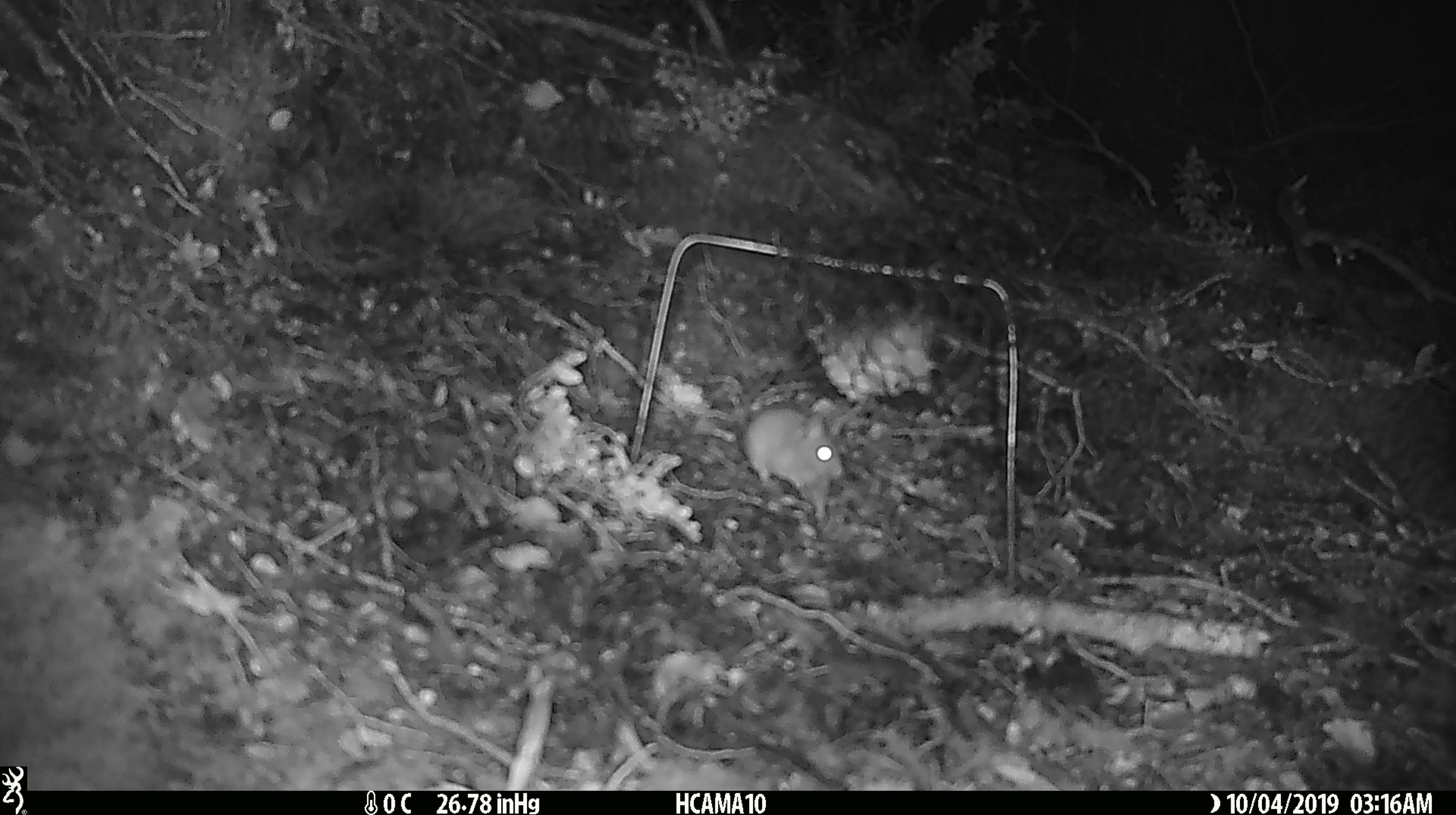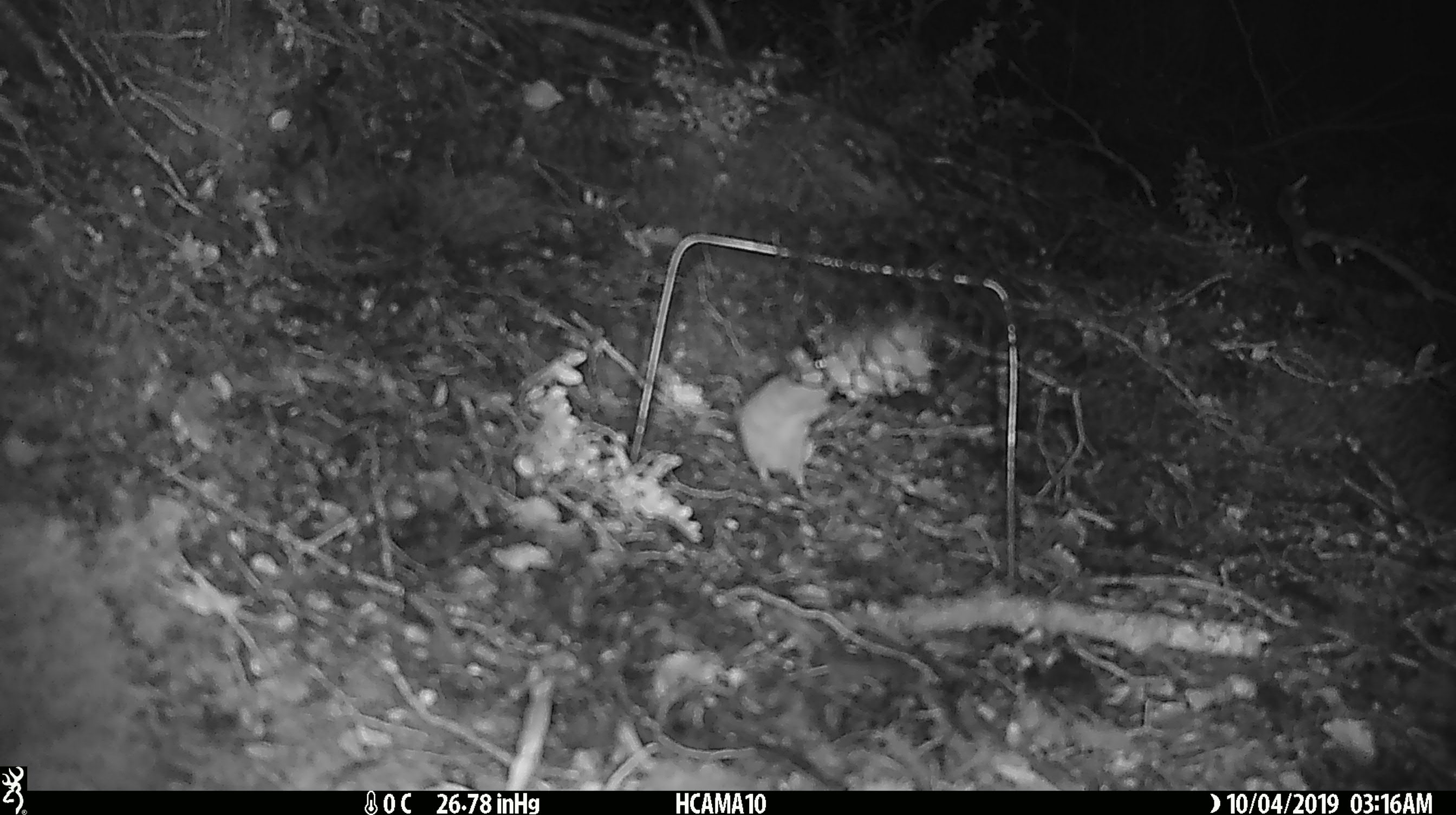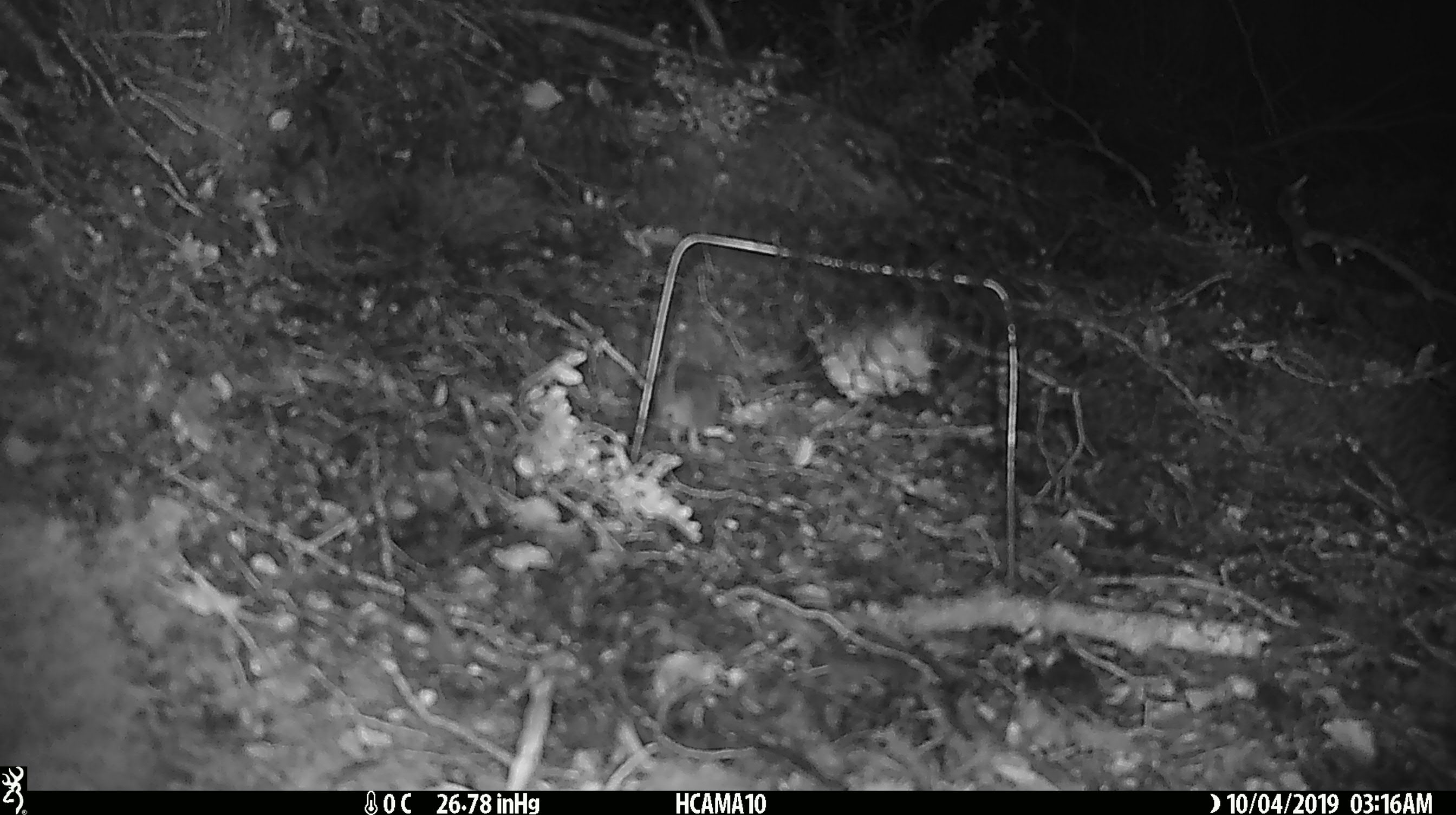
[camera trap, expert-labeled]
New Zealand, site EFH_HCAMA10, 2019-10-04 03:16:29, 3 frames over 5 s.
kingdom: Animalia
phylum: Chordata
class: Mammalia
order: Rodentia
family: Muridae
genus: Mus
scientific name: Mus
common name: mouse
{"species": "mouse (Mus)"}